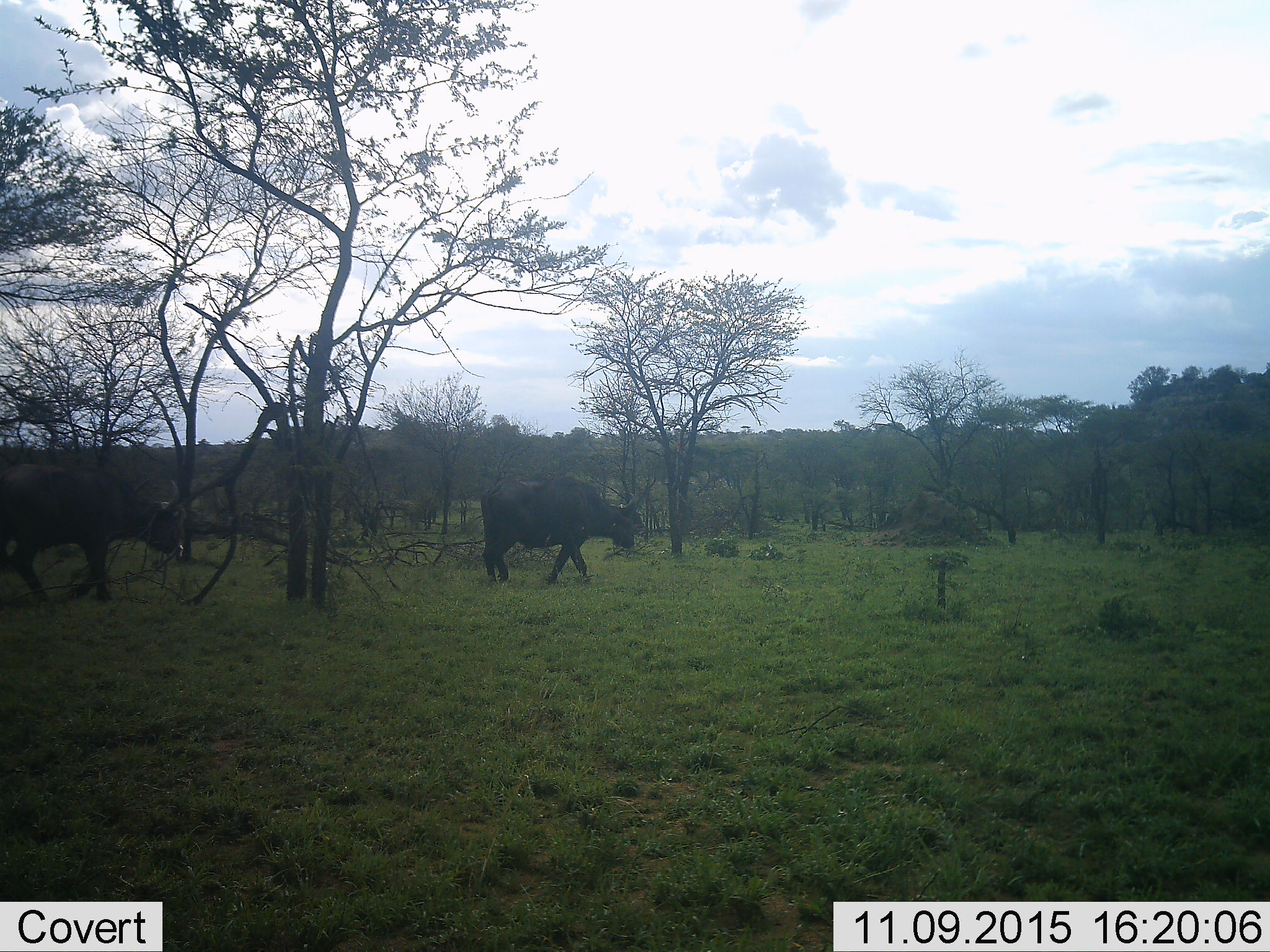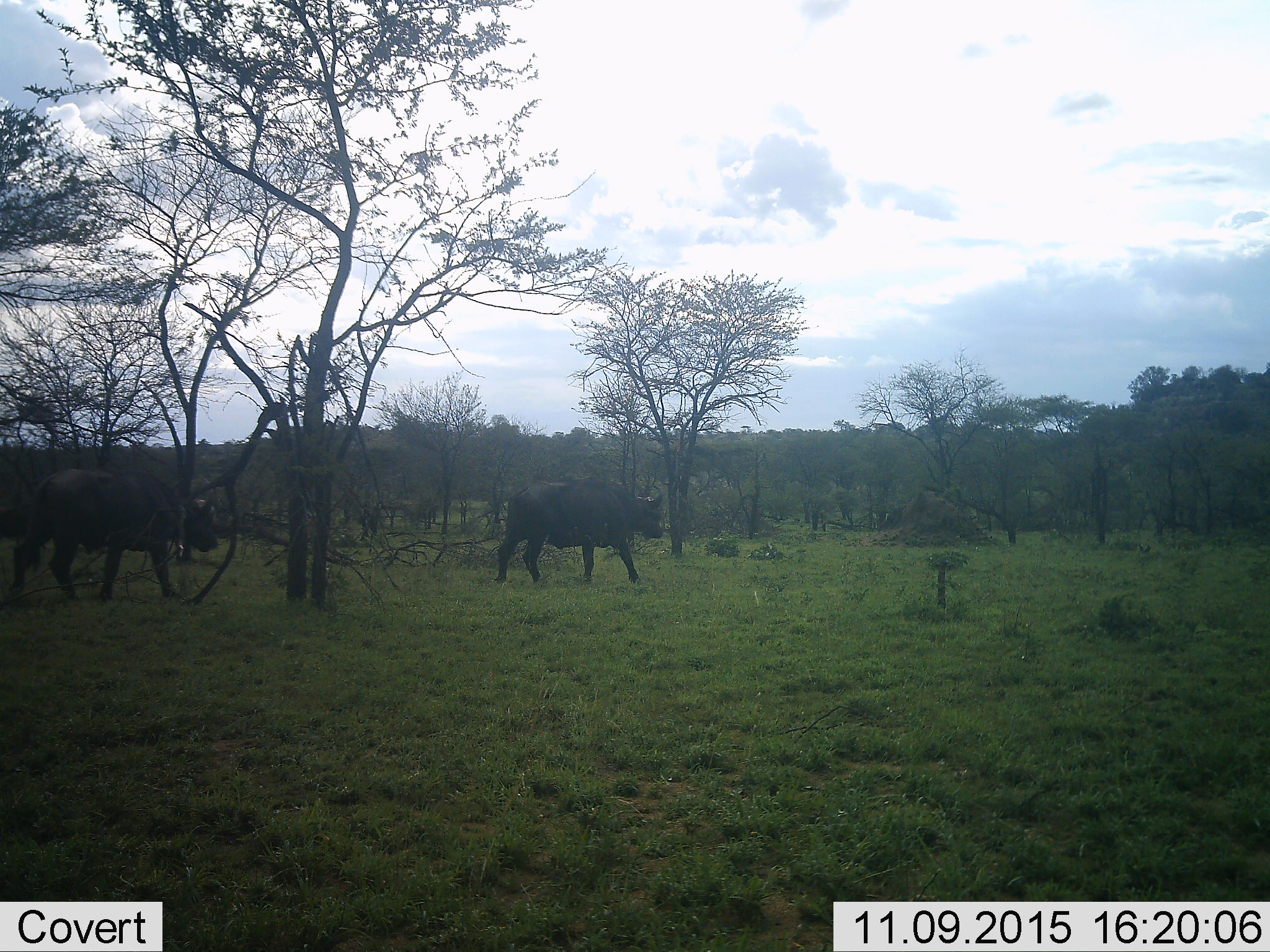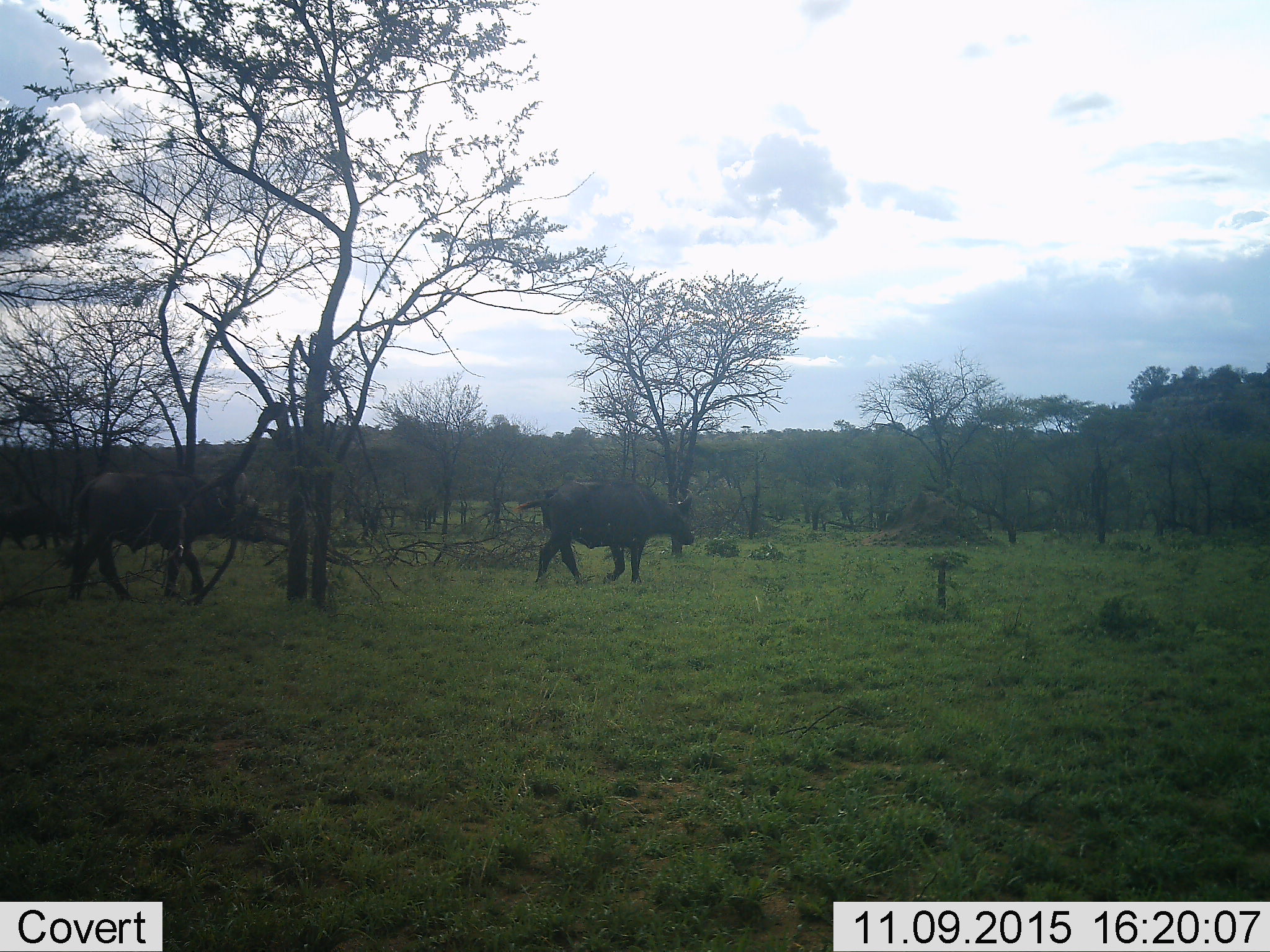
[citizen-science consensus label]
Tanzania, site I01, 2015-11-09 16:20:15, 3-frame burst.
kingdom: Animalia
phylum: Chordata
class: Mammalia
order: Artiodactyla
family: Bovidae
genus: Syncerus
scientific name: Syncerus caffer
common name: cape buffalo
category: buffalo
Buffalo (cape buffalo) (Syncerus caffer), count 2. Behavior (volunteer vote fractions): standing 40%, resting 0%, moving 90%, interacting 0%. Young present (vote fraction): 0%. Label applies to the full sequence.